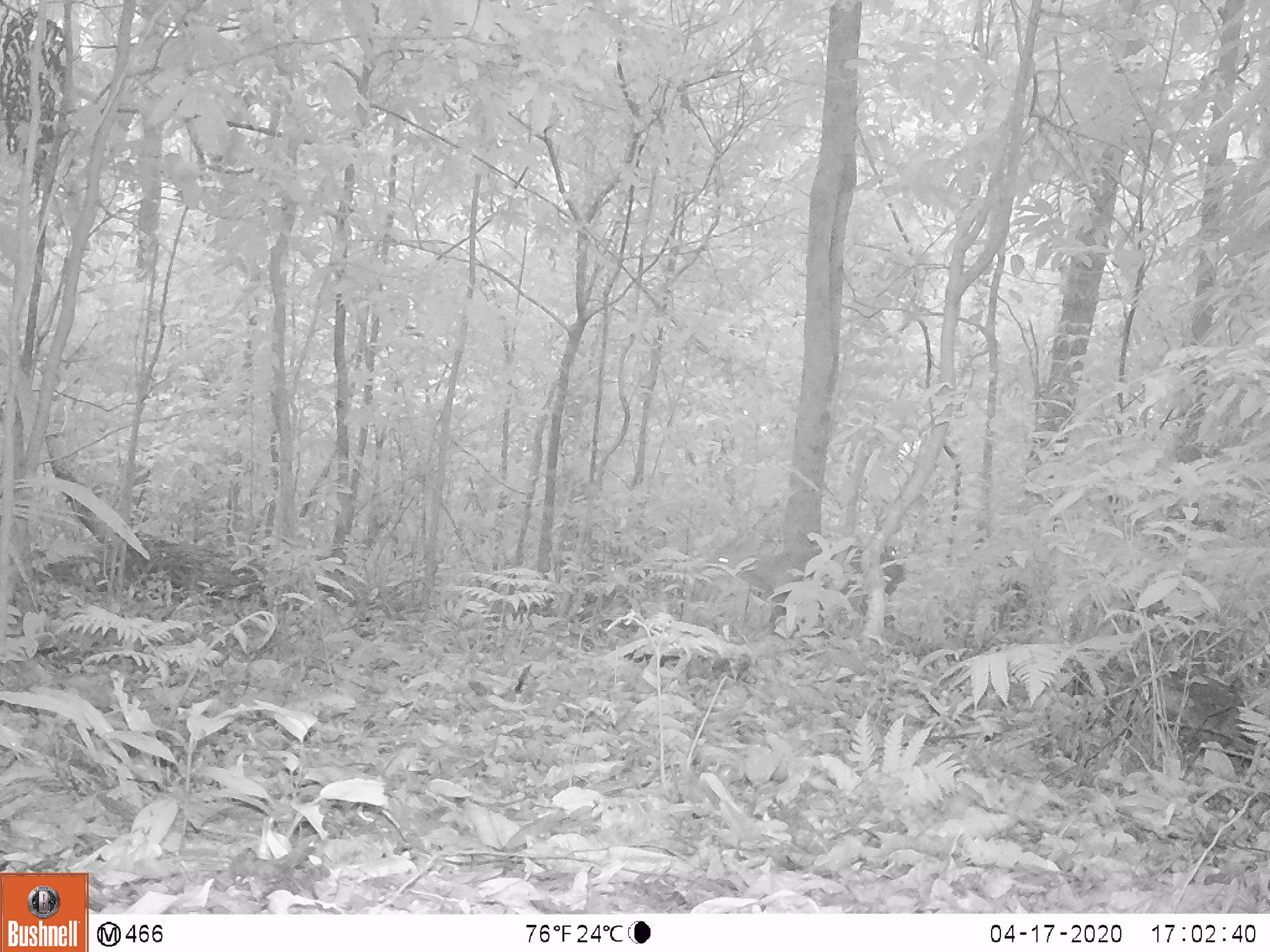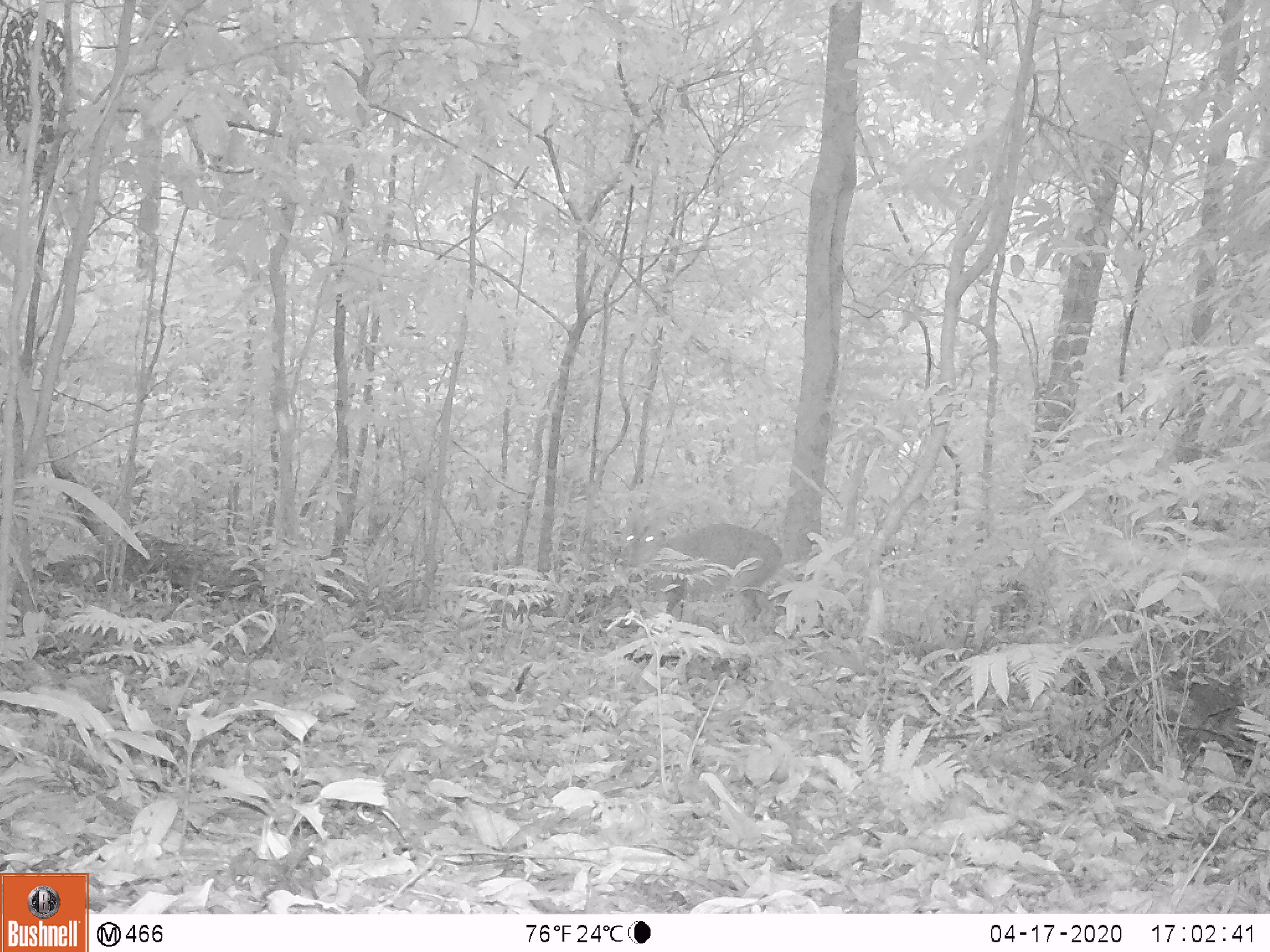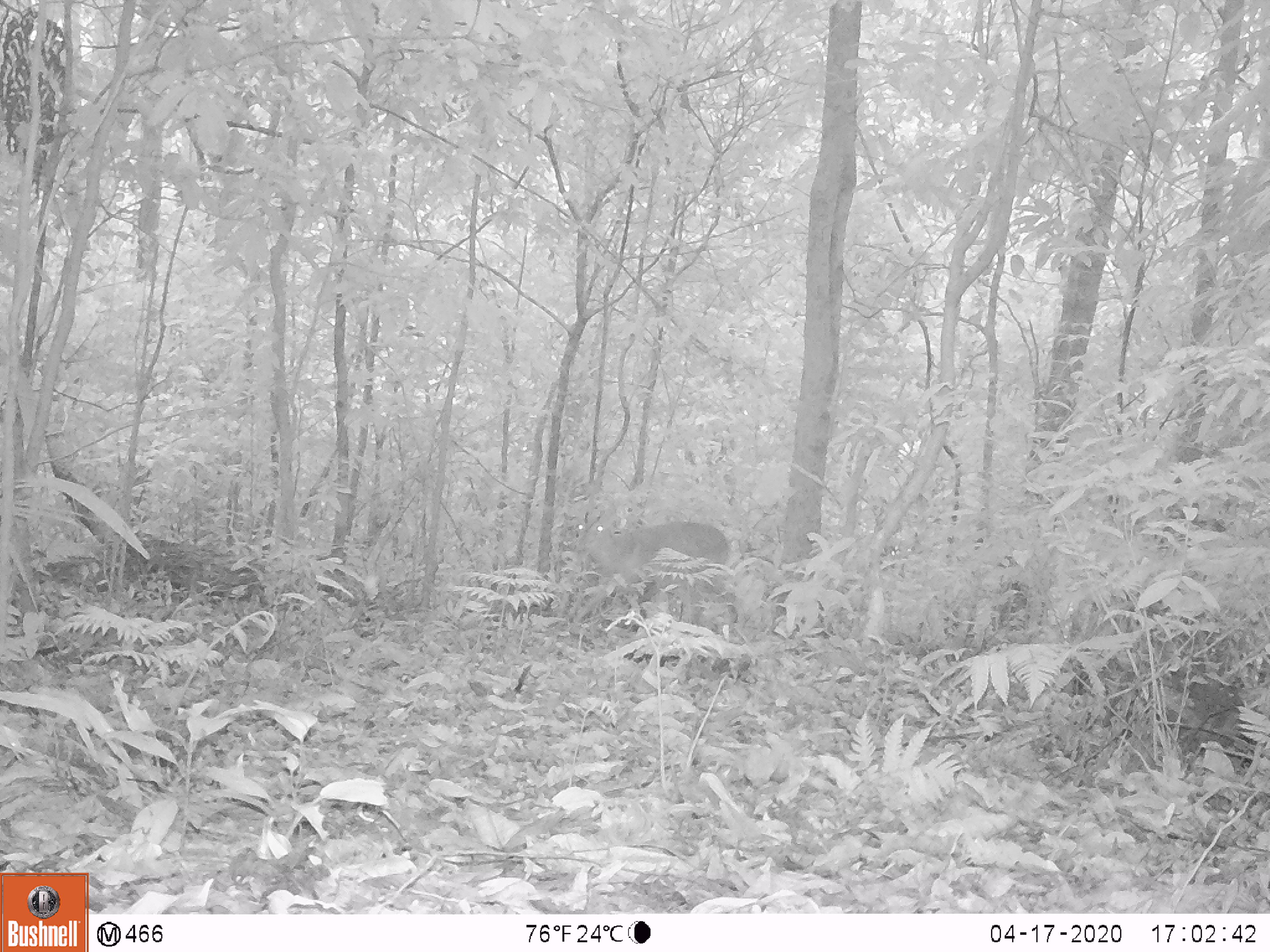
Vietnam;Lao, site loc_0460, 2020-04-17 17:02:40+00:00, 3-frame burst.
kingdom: Animalia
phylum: Chordata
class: Mammalia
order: Artiodactyla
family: Cervidae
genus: Muntiacus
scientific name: Muntiacus vuquangensis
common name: large-antlered muntjac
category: large antlered muntjac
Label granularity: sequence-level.